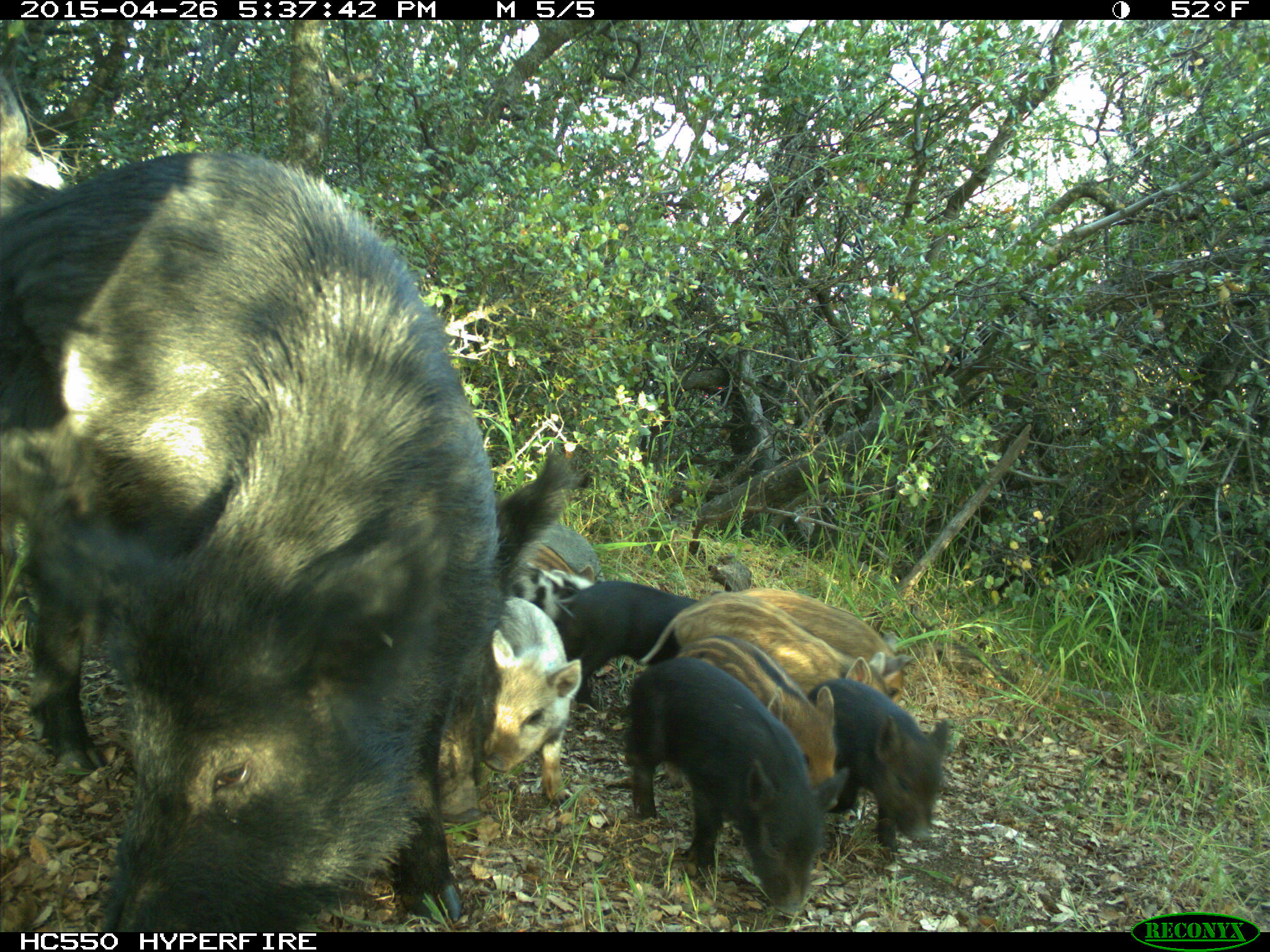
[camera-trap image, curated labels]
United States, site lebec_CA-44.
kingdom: Animalia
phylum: Chordata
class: Mammalia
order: Artiodactyla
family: Suidae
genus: Sus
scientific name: Sus scrofa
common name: wild boar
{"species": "Sus scrofa (wild boar)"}